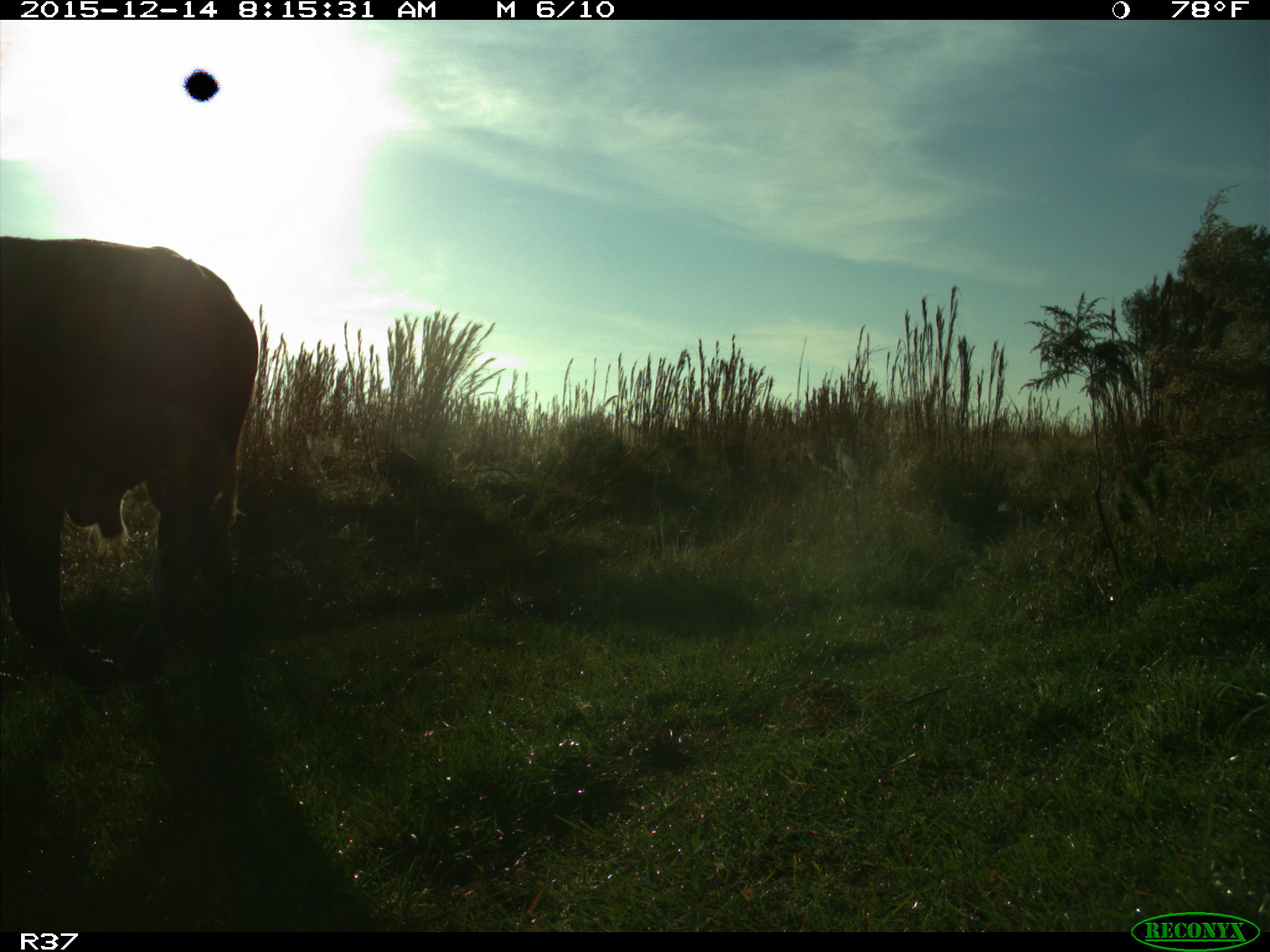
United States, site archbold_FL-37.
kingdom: Animalia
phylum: Chordata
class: Mammalia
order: Artiodactyla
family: Bovidae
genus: Bos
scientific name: Bos taurus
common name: domestic cow